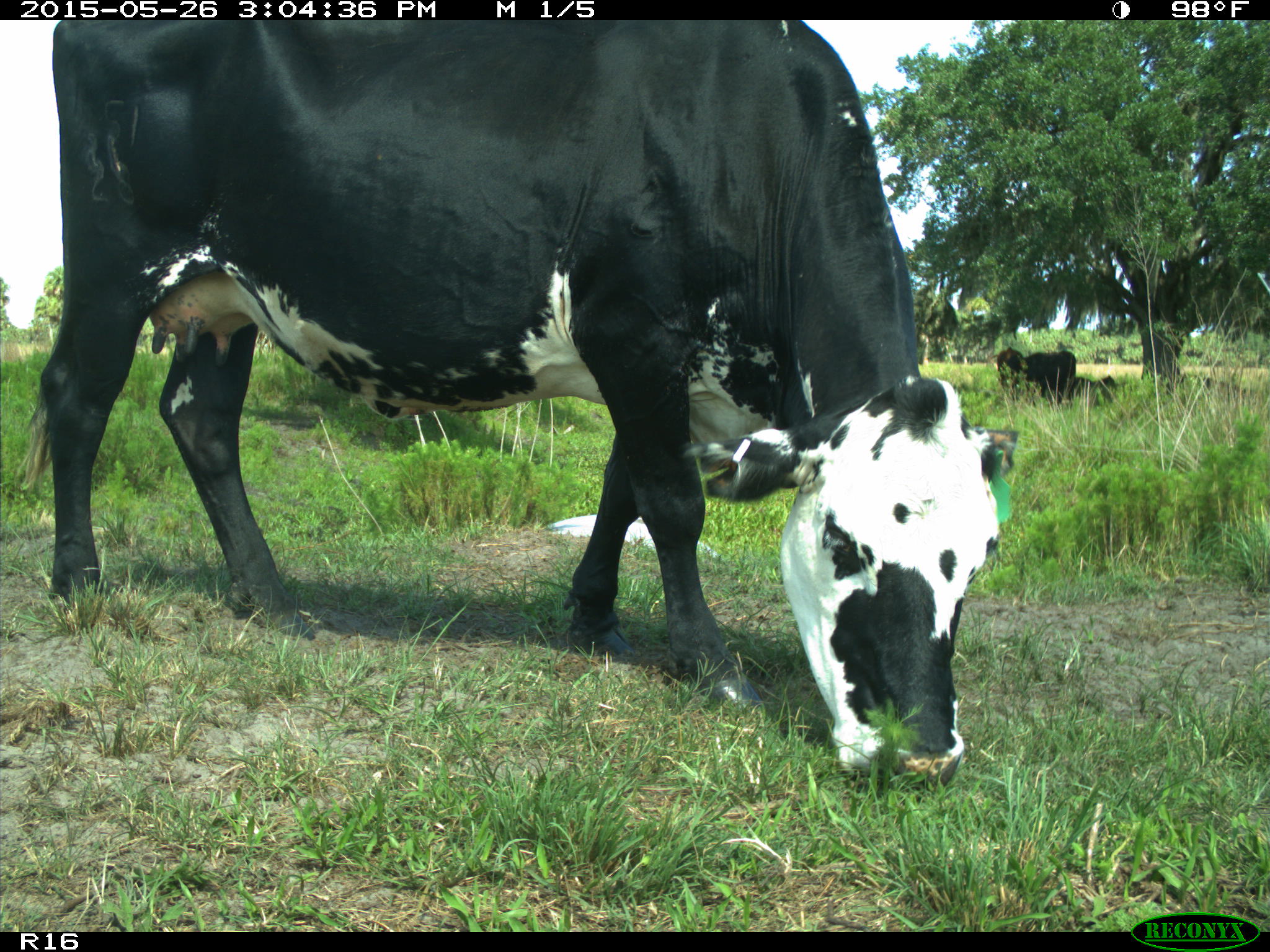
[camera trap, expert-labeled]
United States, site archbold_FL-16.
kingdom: Animalia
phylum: Chordata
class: Mammalia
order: Artiodactyla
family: Bovidae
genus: Bos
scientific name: Bos taurus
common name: domestic cow